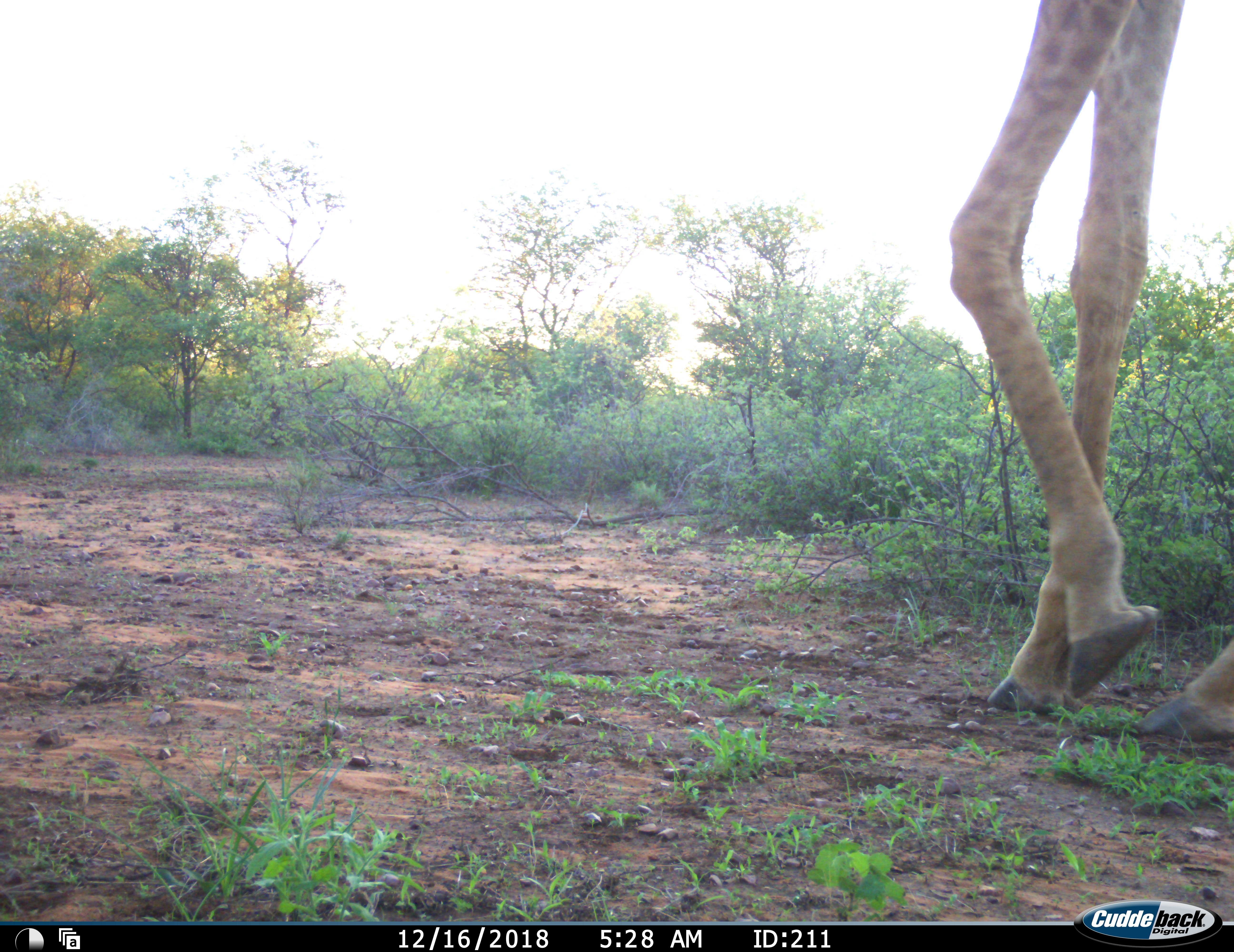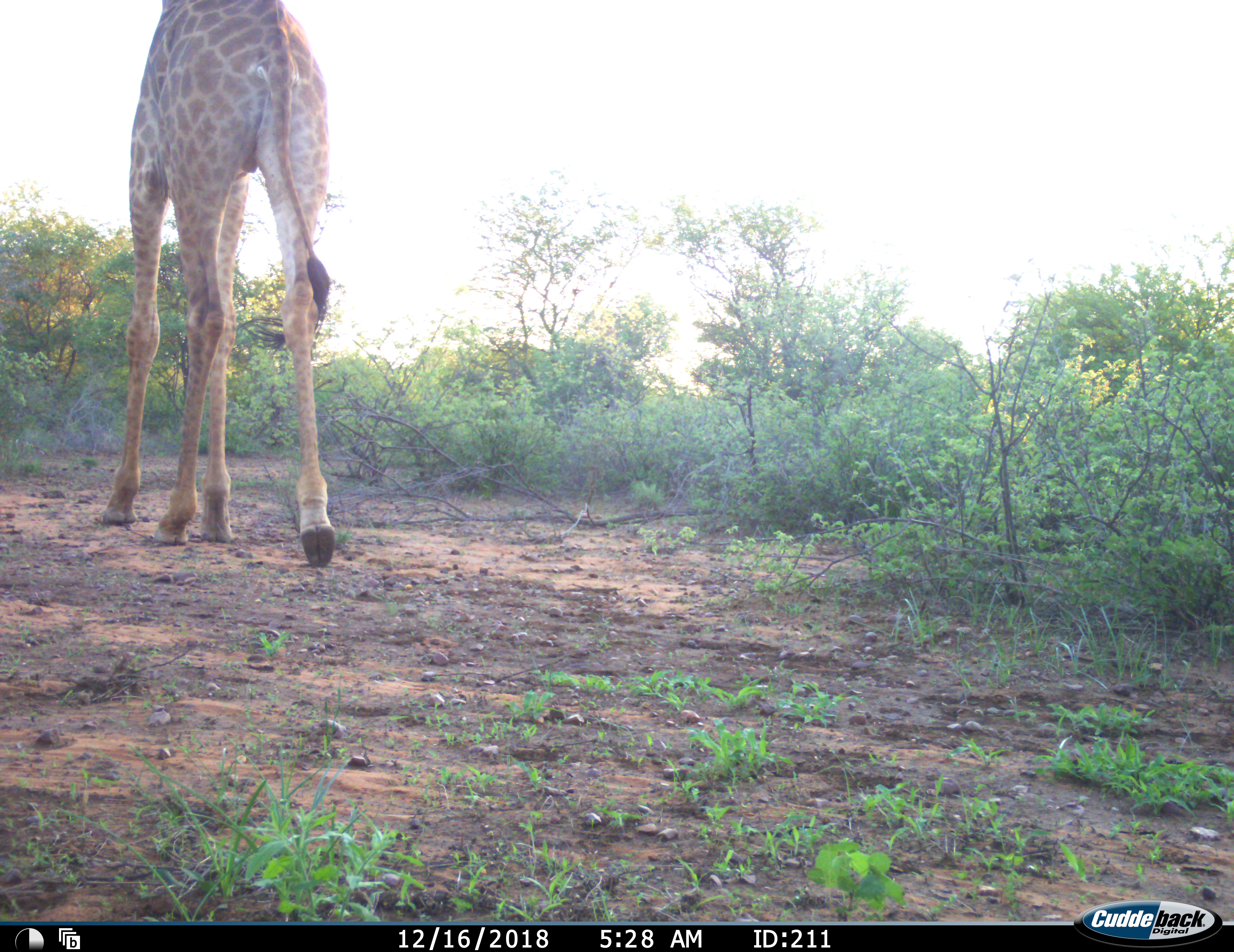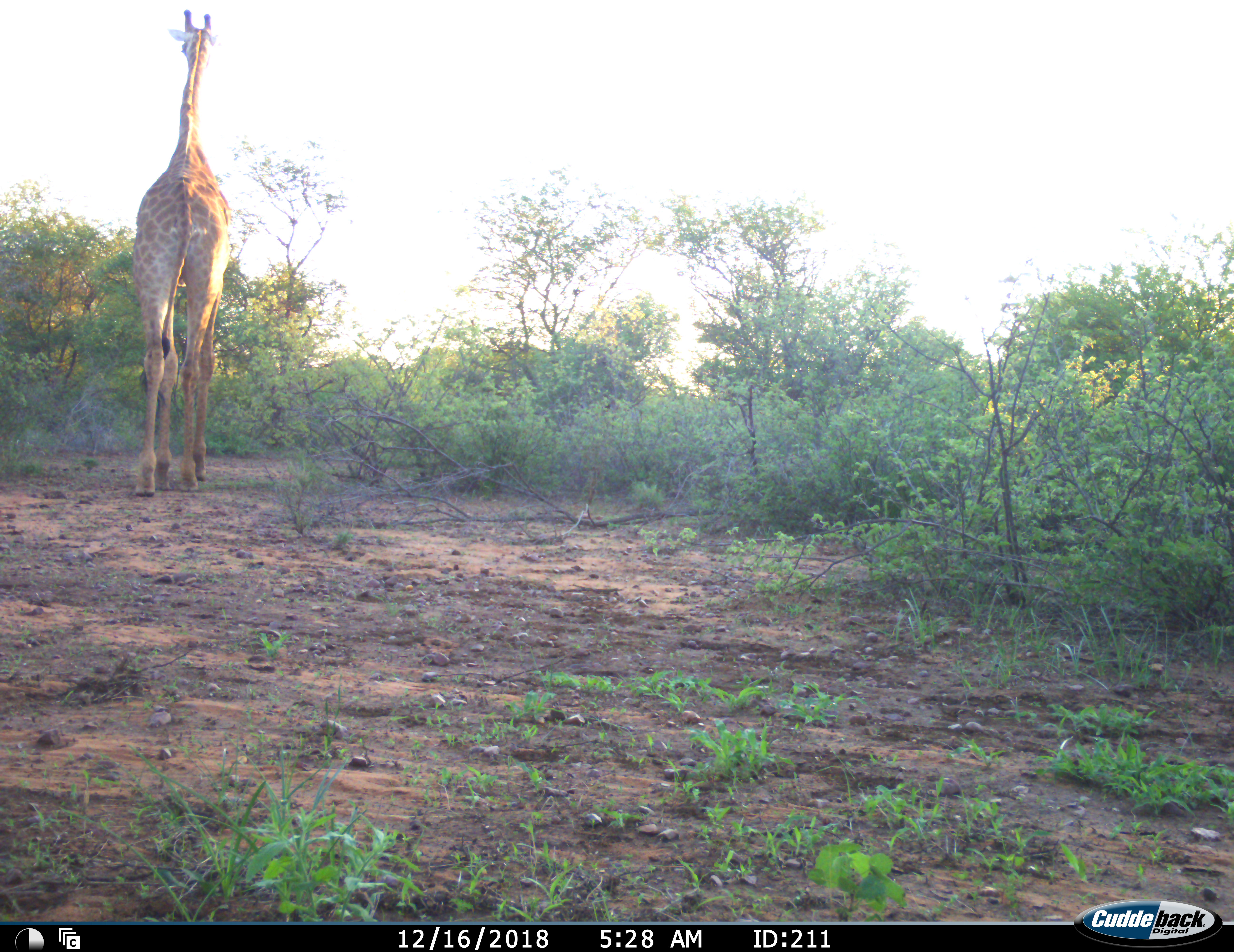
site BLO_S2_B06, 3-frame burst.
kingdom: Animalia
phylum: Chordata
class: Mammalia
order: Artiodactyla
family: Giraffidae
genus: Giraffa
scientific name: Giraffa camelopardalis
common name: giraffe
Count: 1.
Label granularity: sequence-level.